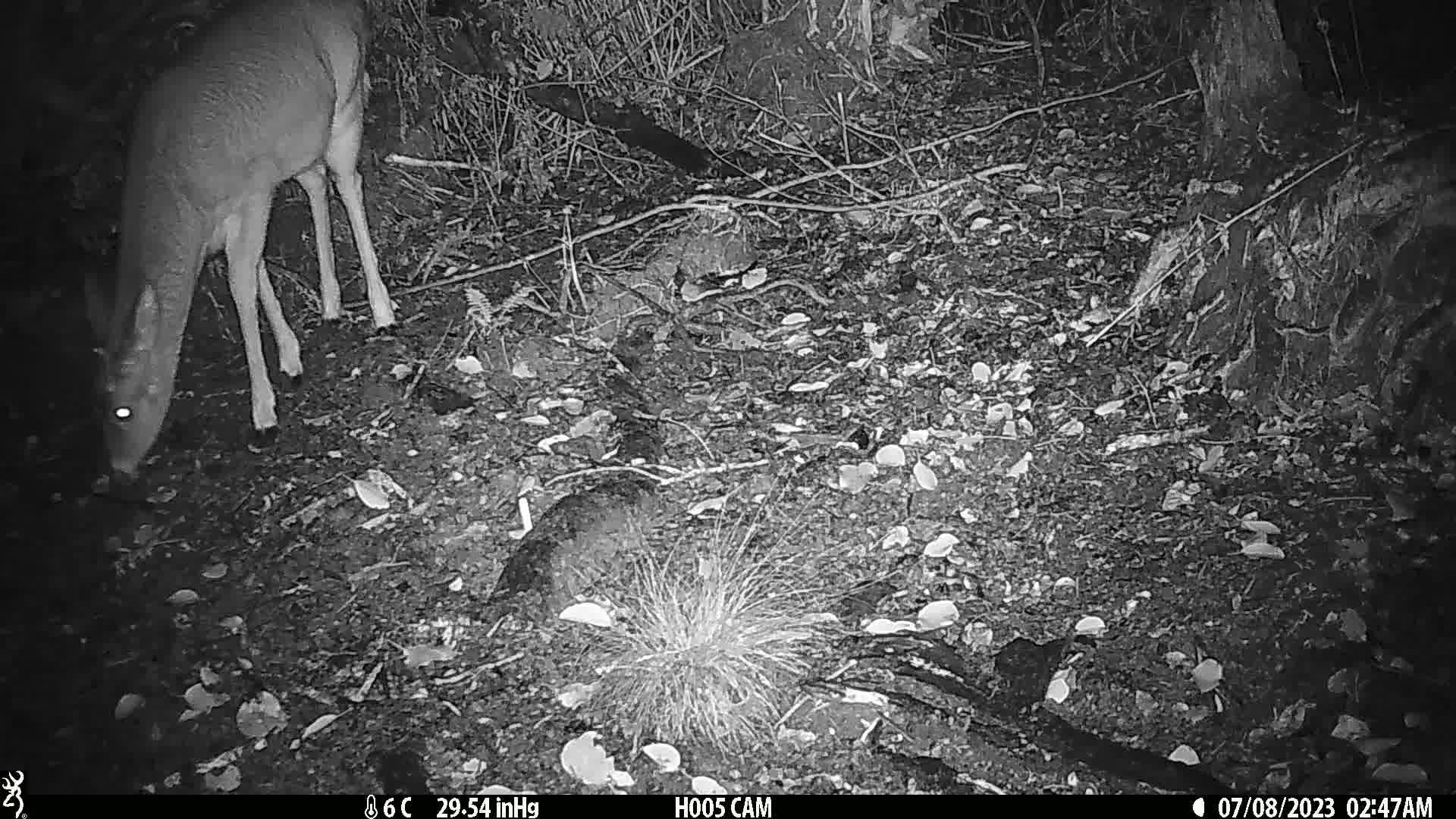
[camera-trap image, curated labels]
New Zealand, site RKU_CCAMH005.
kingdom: Animalia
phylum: Chordata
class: Mammalia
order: Artiodactyla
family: Cervidae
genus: Odocoileus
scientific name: Odocoileus virginianus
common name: white-tailed deer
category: white tailed deer